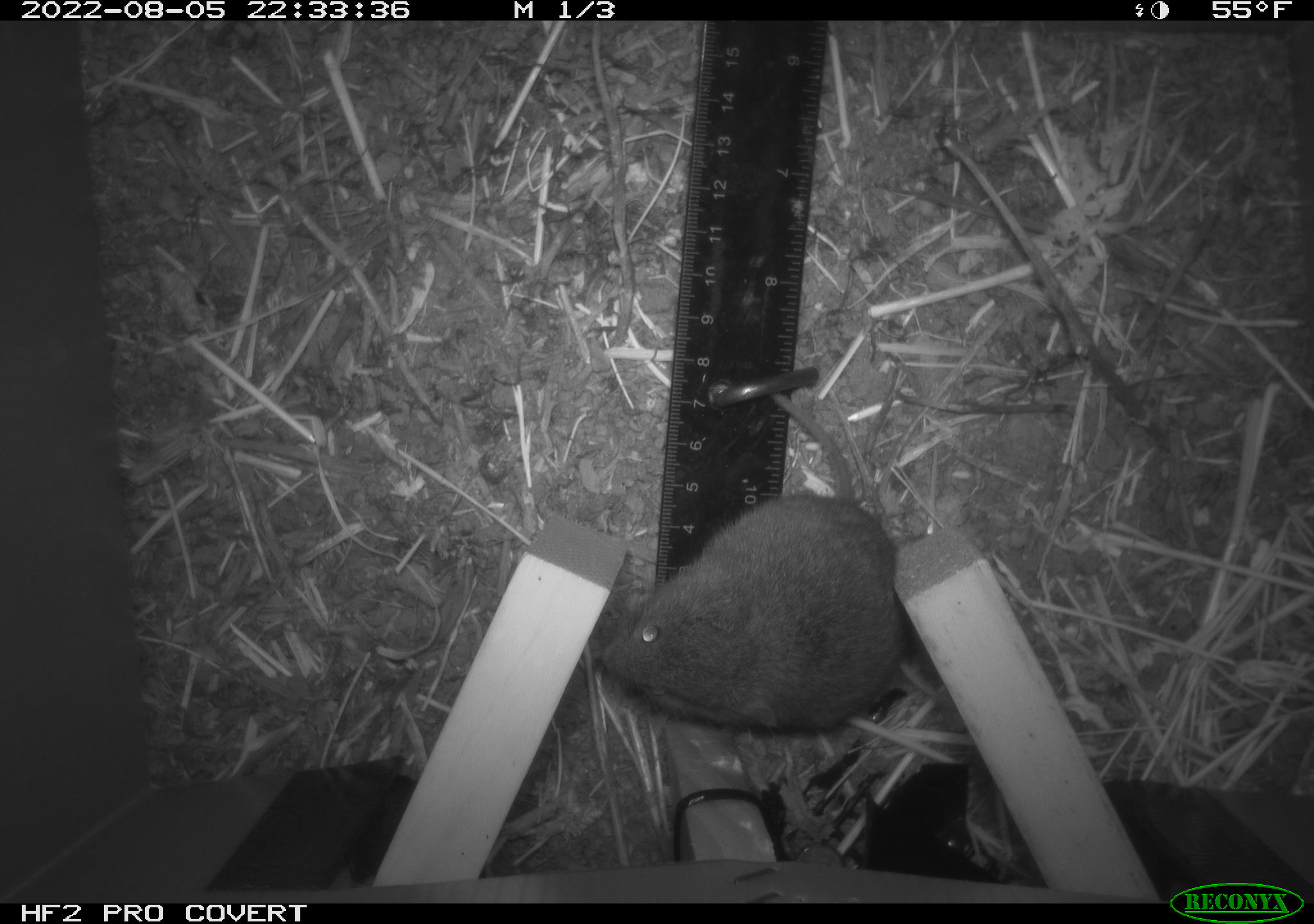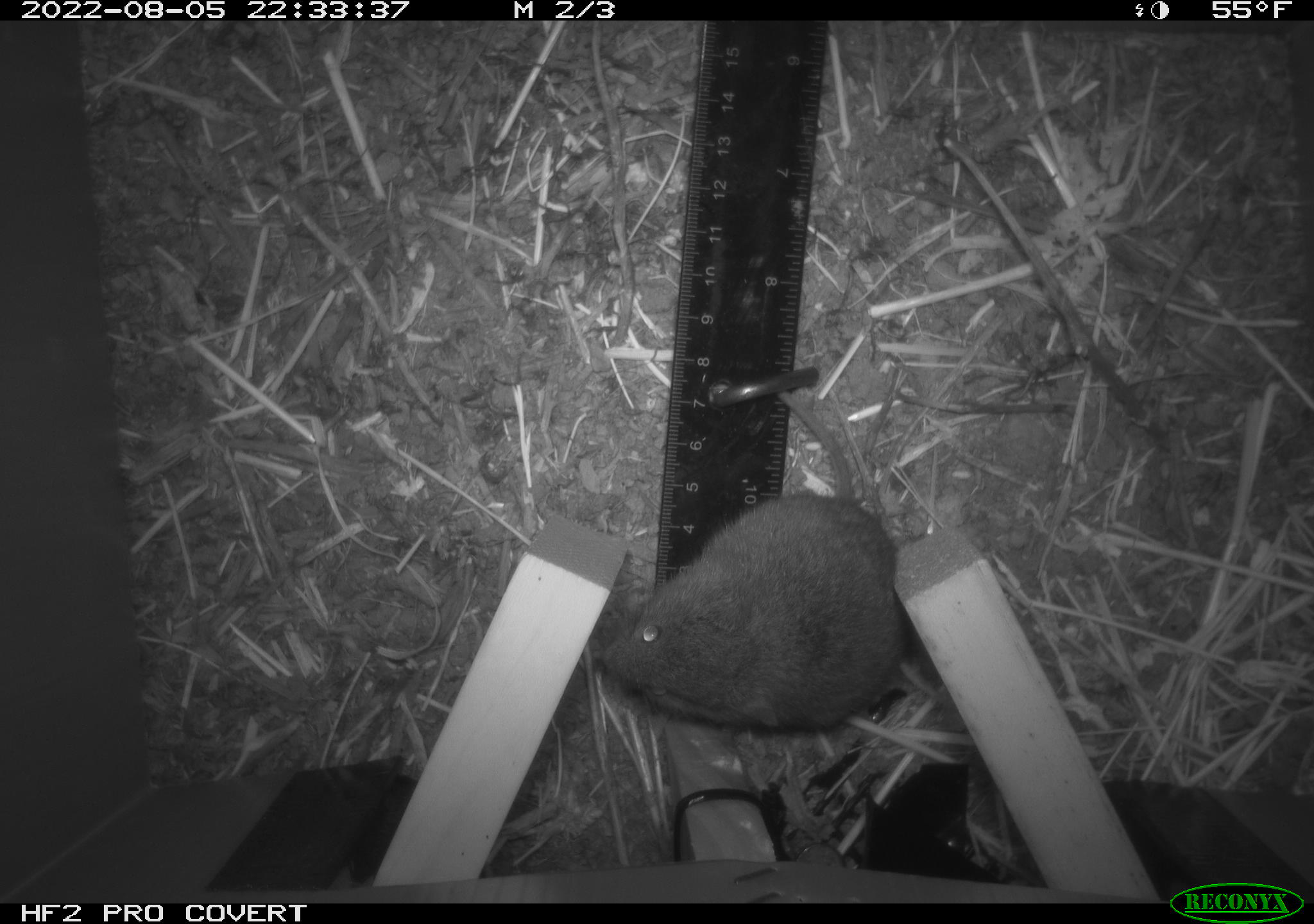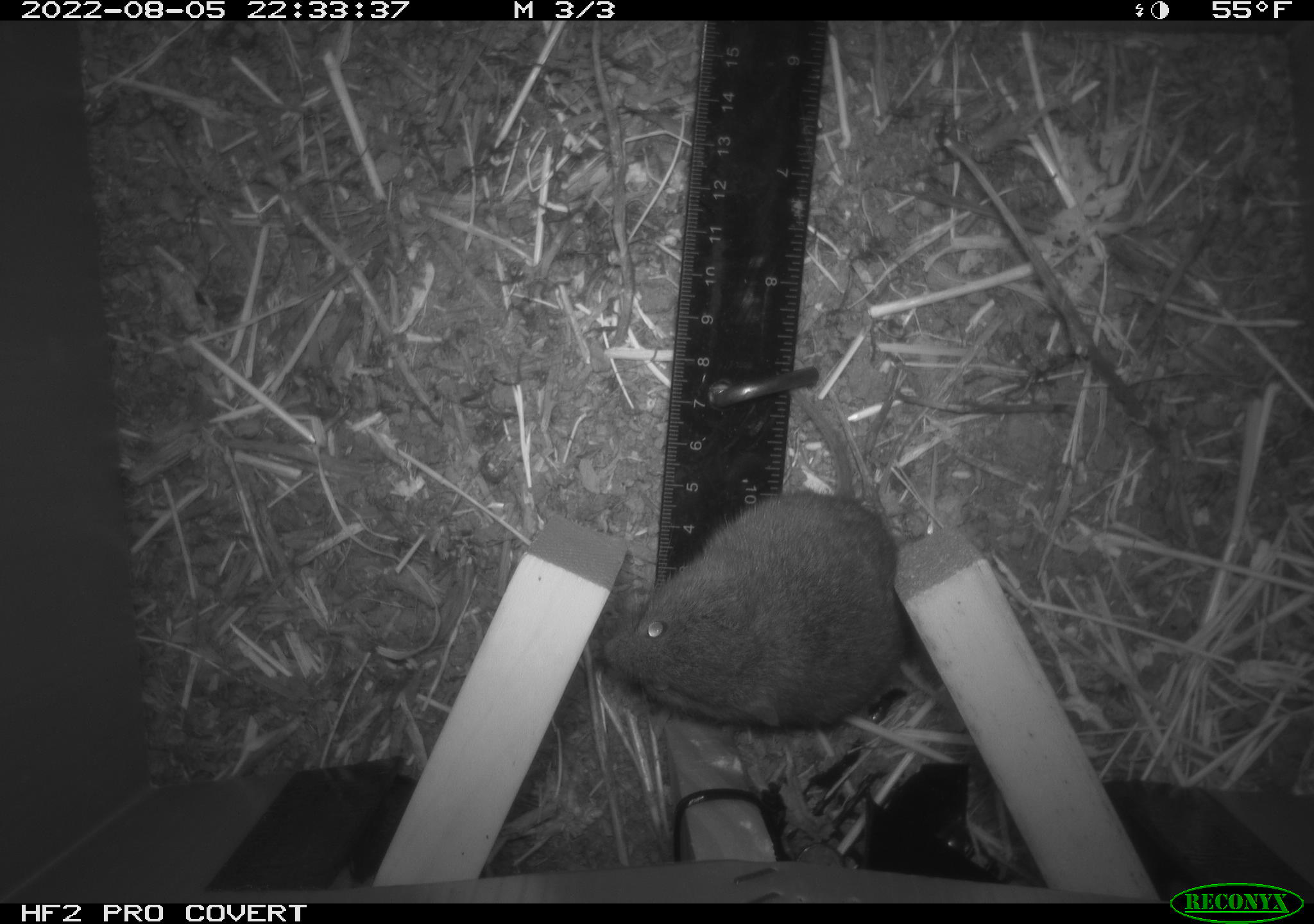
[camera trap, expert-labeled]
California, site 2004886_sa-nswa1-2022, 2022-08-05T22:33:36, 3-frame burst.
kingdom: Animalia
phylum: Chordata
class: Mammalia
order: Rodentia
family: Cricetidae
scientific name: Cricetidae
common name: hamsters, voles, lemmings, and allies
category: cricetidae family